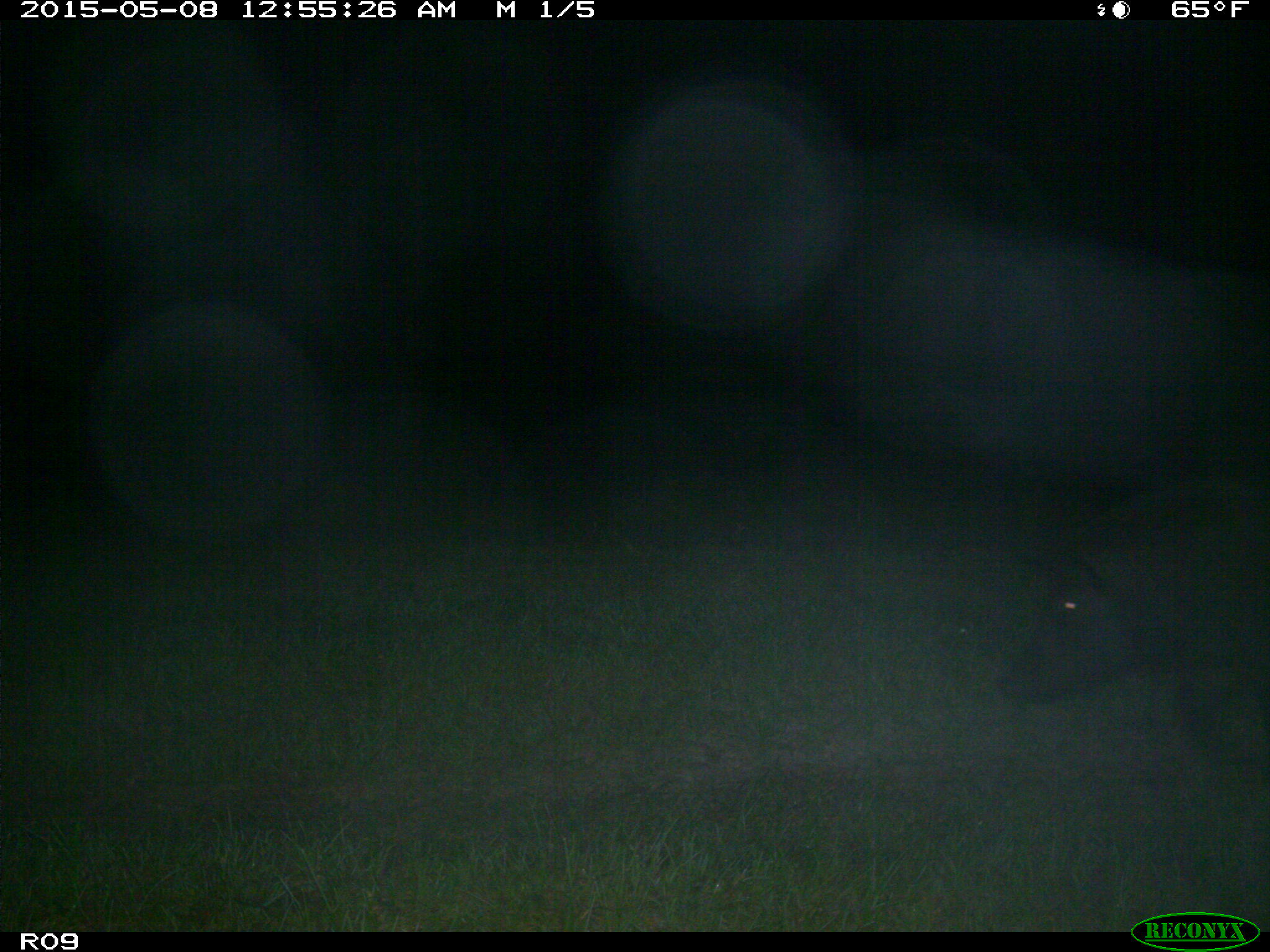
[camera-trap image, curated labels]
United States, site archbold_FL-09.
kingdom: Animalia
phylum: Chordata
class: Mammalia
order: Artiodactyla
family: Suidae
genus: Sus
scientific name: Sus scrofa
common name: wild boar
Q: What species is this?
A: Sus scrofa (wild boar).